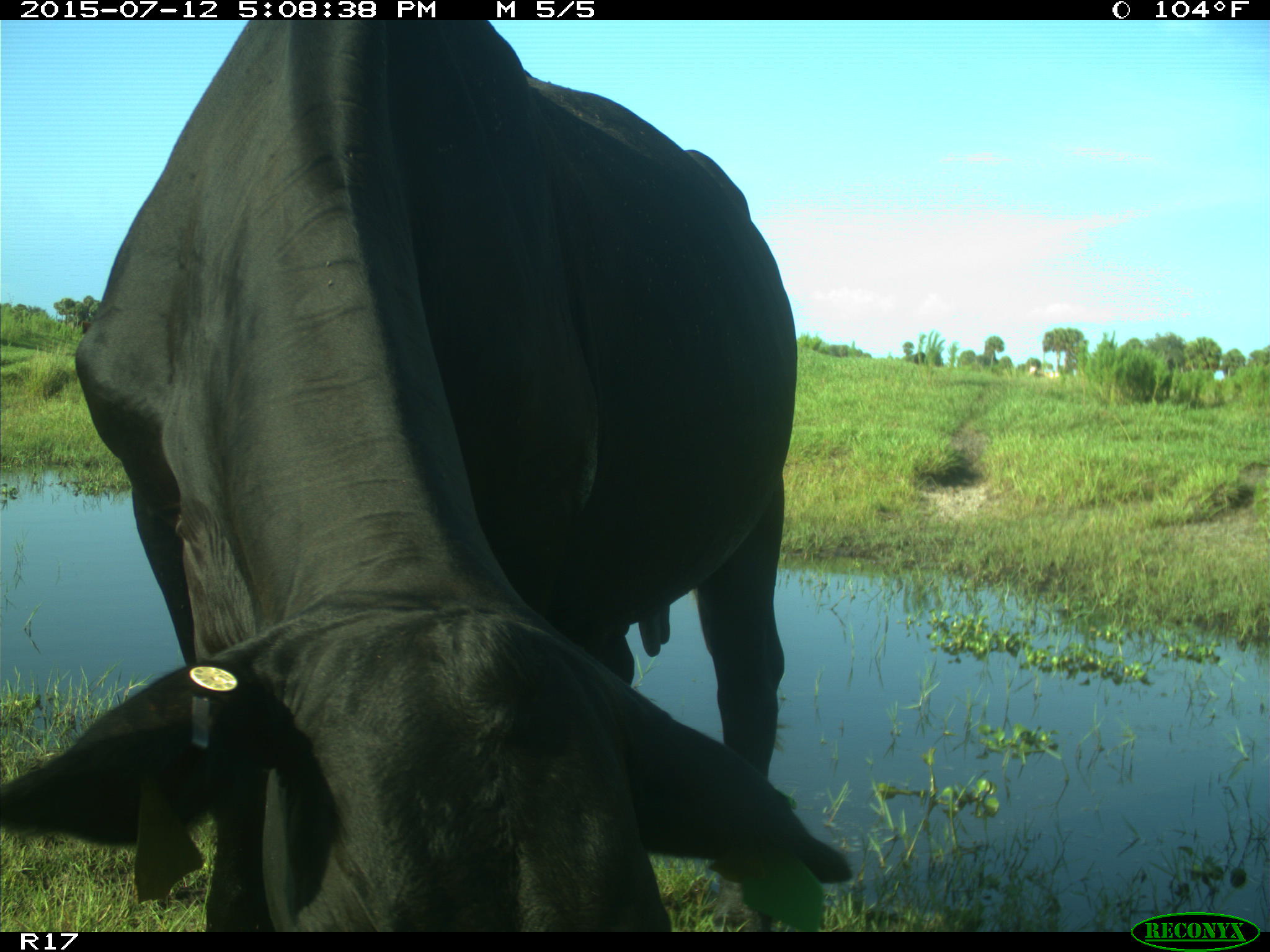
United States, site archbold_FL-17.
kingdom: Animalia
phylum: Chordata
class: Mammalia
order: Artiodactyla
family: Bovidae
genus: Bos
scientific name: Bos taurus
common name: domestic cow